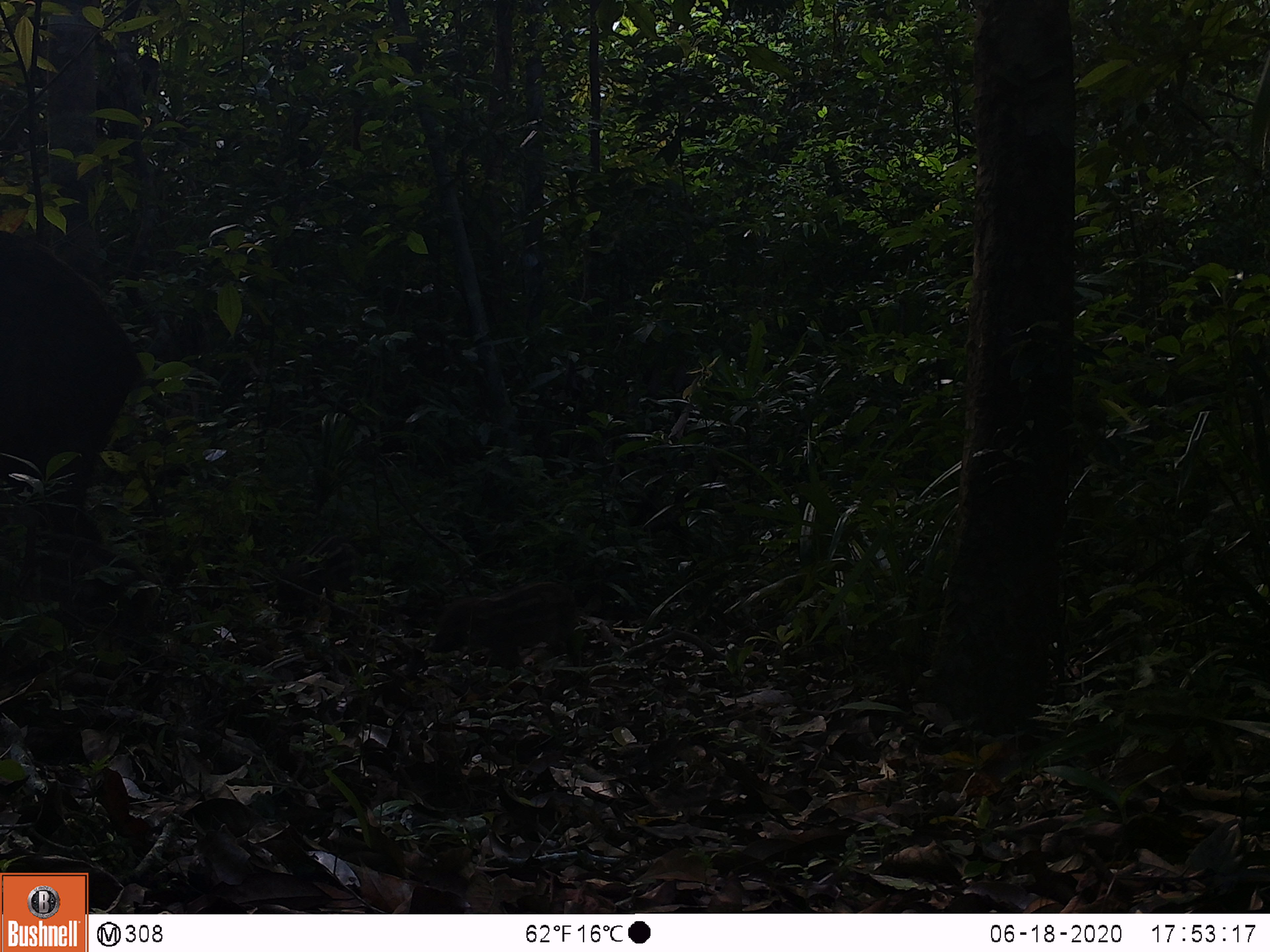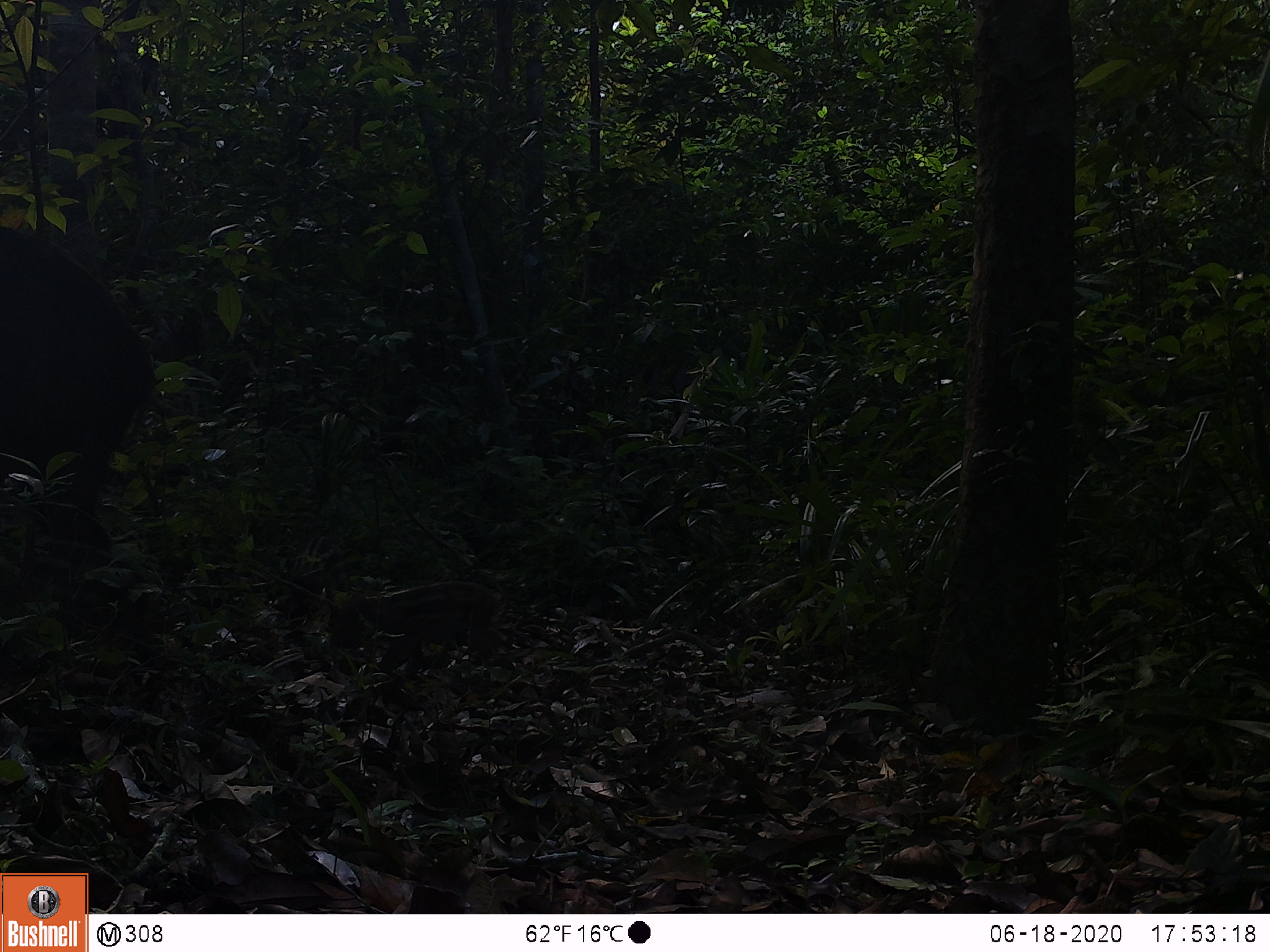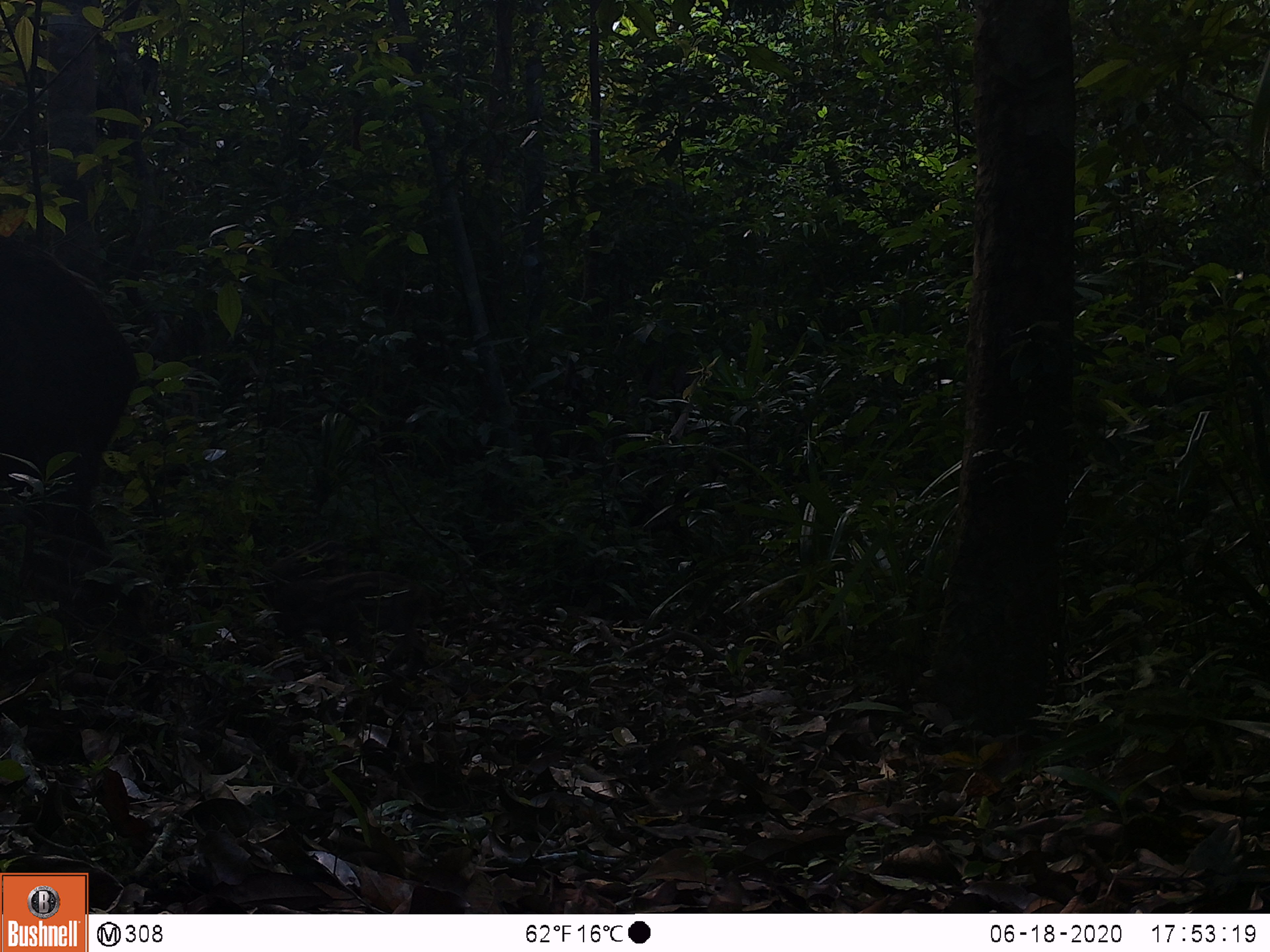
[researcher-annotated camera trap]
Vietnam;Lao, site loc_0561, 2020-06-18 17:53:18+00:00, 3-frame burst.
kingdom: Animalia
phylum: Chordata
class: Mammalia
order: Artiodactyla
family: Suidae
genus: Sus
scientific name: Sus scrofa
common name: eurasian wild pig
Eurasian wild pig (Sus scrofa). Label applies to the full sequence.